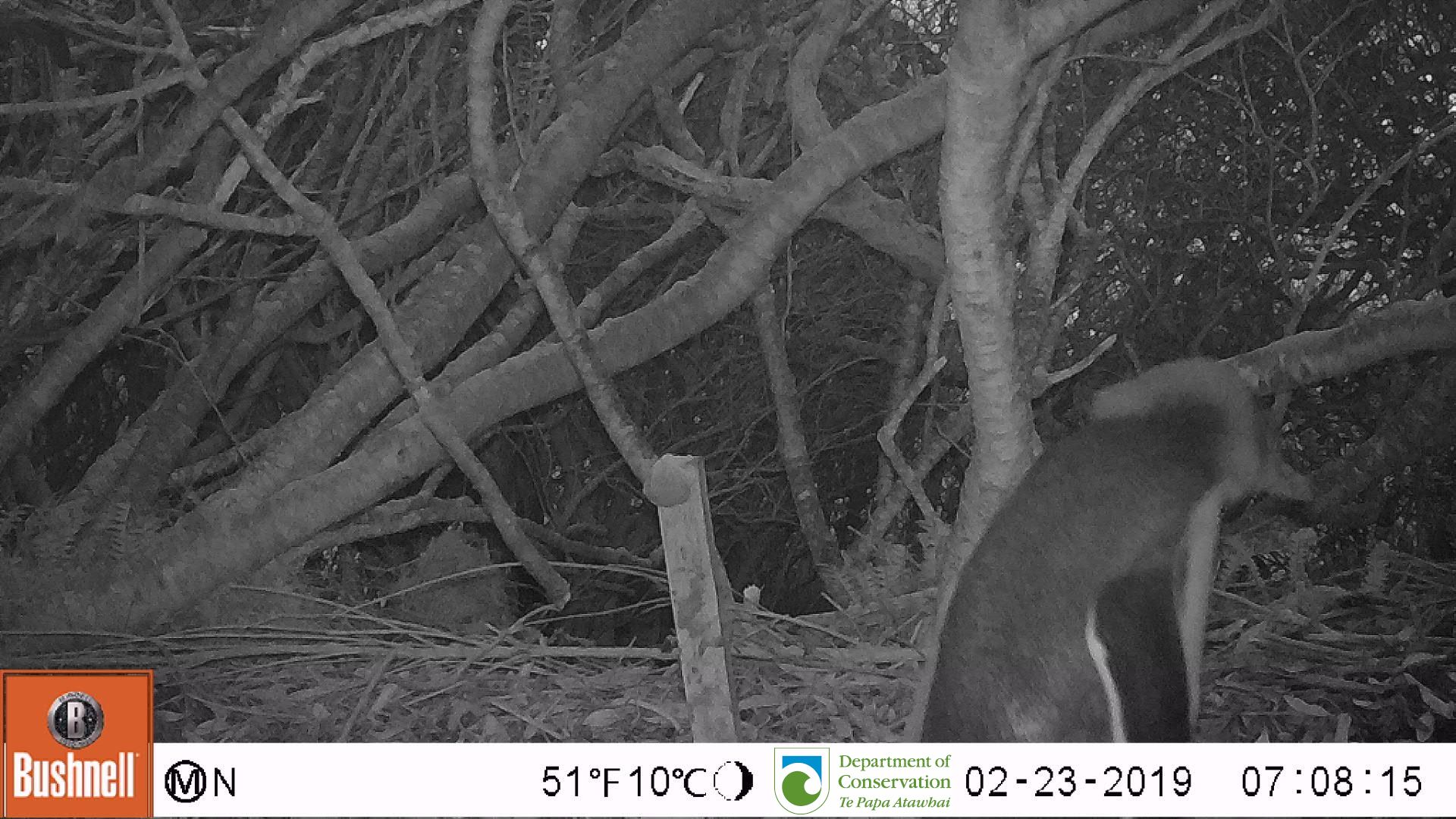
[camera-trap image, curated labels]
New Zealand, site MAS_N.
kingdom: Animalia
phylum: Chordata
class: Aves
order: Sphenisciformes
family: Spheniscidae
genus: Megadyptes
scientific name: Megadyptes antipodes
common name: yellow-eyed penguin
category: yellow eyed penguin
Yellow eyed penguin (yellow-eyed penguin) (Megadyptes antipodes).